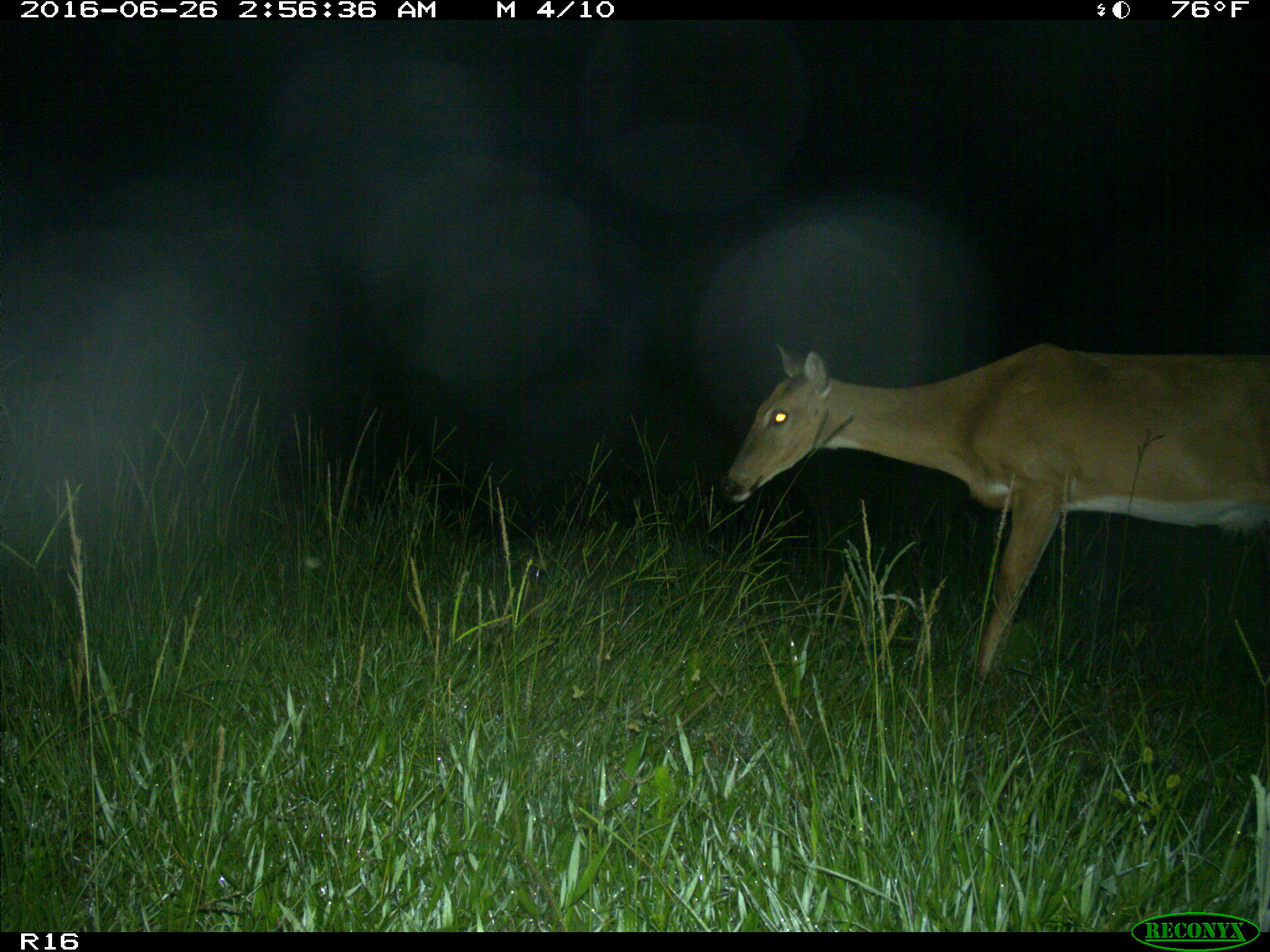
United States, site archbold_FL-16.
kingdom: Animalia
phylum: Chordata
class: Mammalia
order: Artiodactyla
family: Cervidae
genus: Odocoileus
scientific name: Odocoileus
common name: deer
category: unidentified deer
Unidentified deer (deer) (Odocoileus).